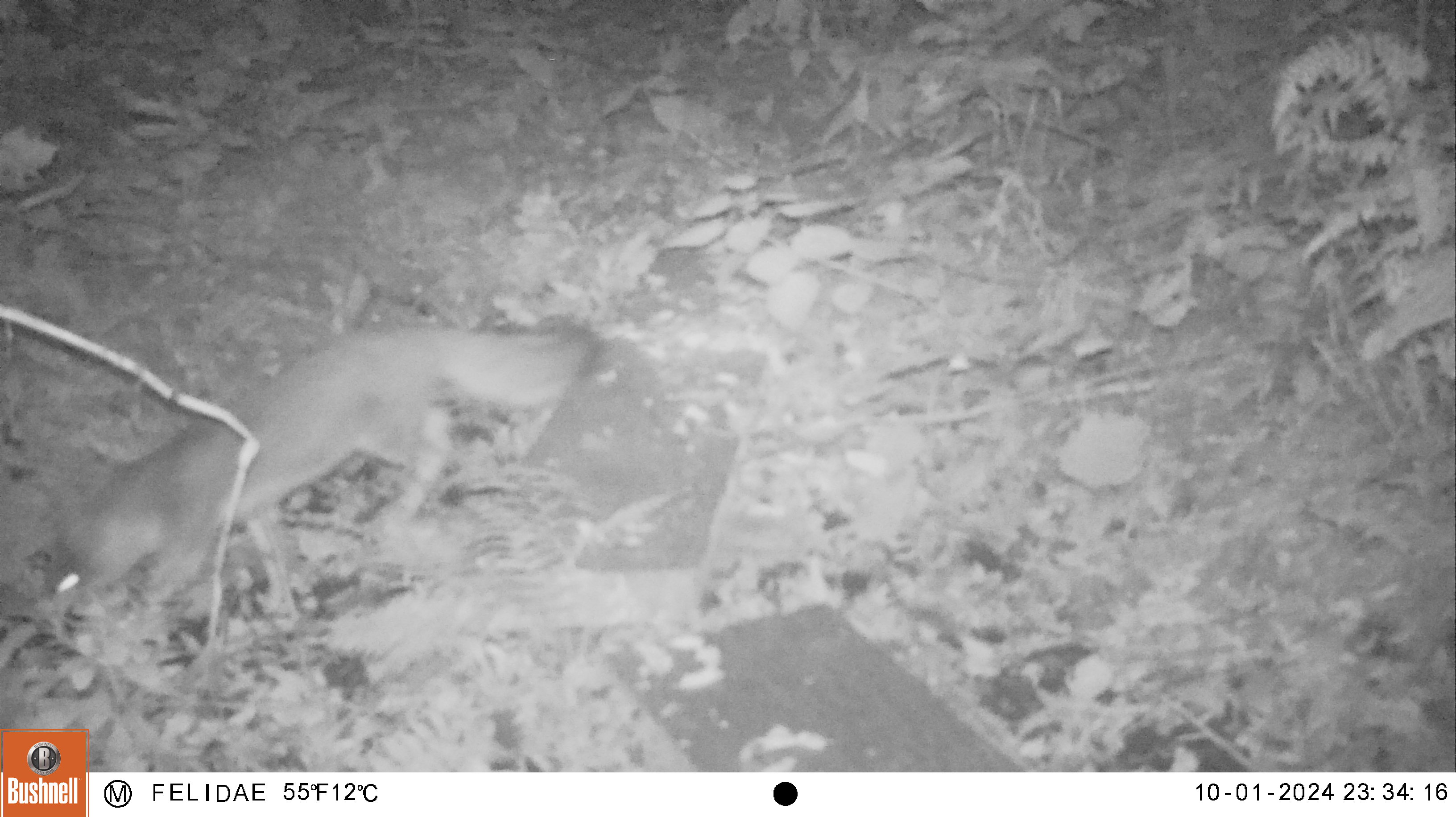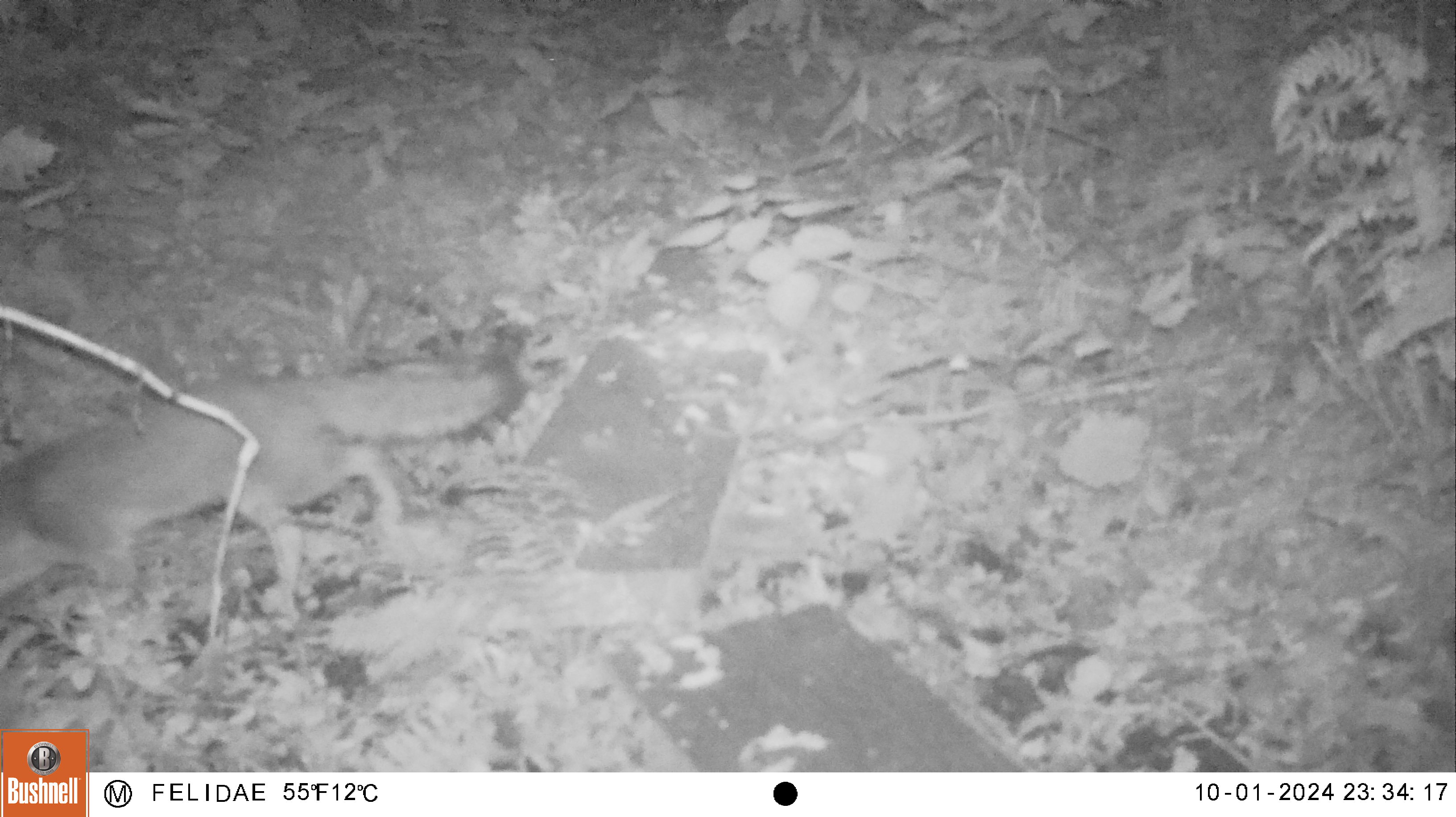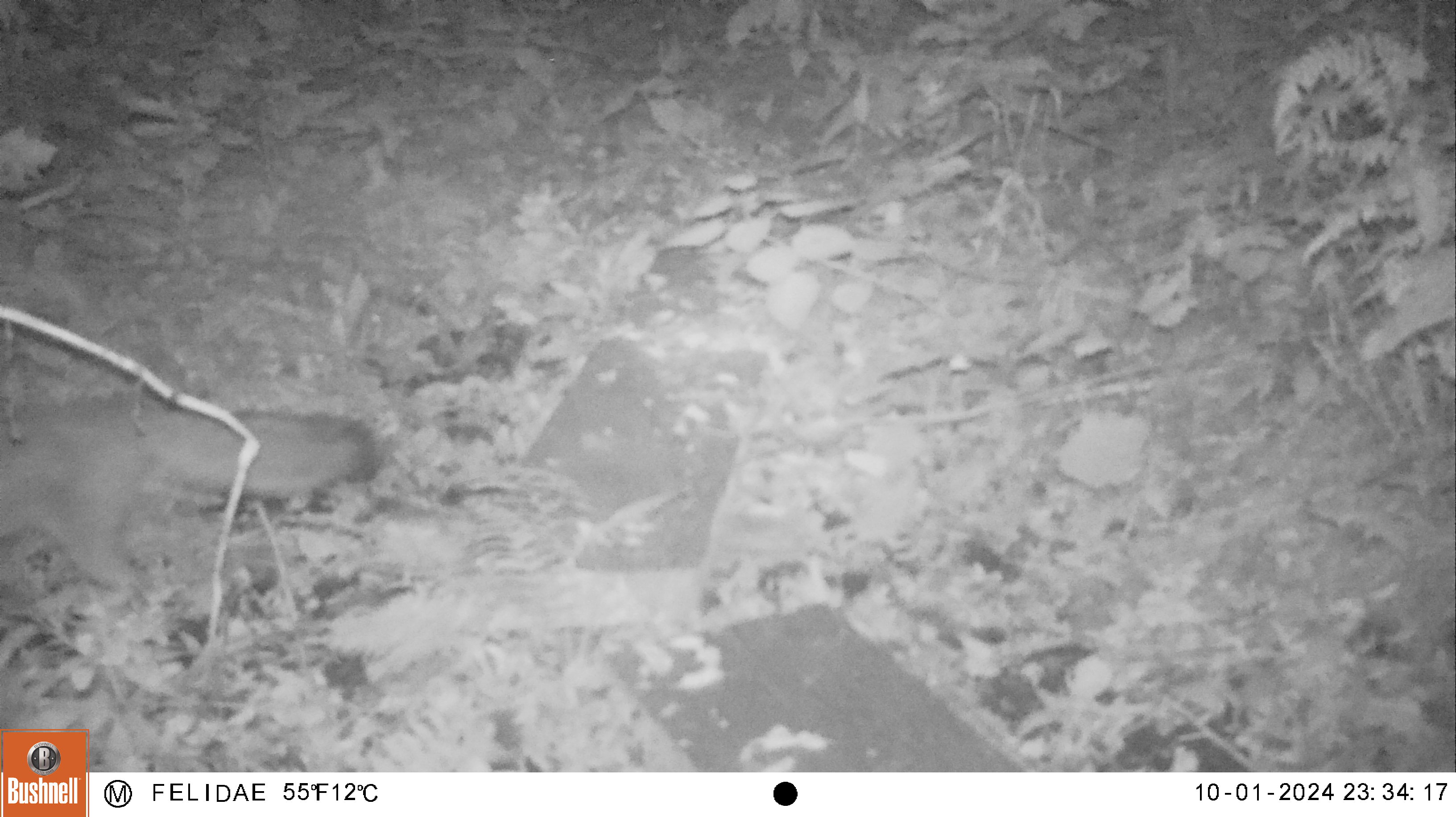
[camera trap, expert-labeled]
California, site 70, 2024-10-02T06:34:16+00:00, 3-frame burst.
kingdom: Animalia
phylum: Chordata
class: Mammalia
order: Carnivora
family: Canidae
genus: Urocyon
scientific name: Urocyon cinereoargenteus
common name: gray fox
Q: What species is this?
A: Gray fox (Urocyon cinereoargenteus).